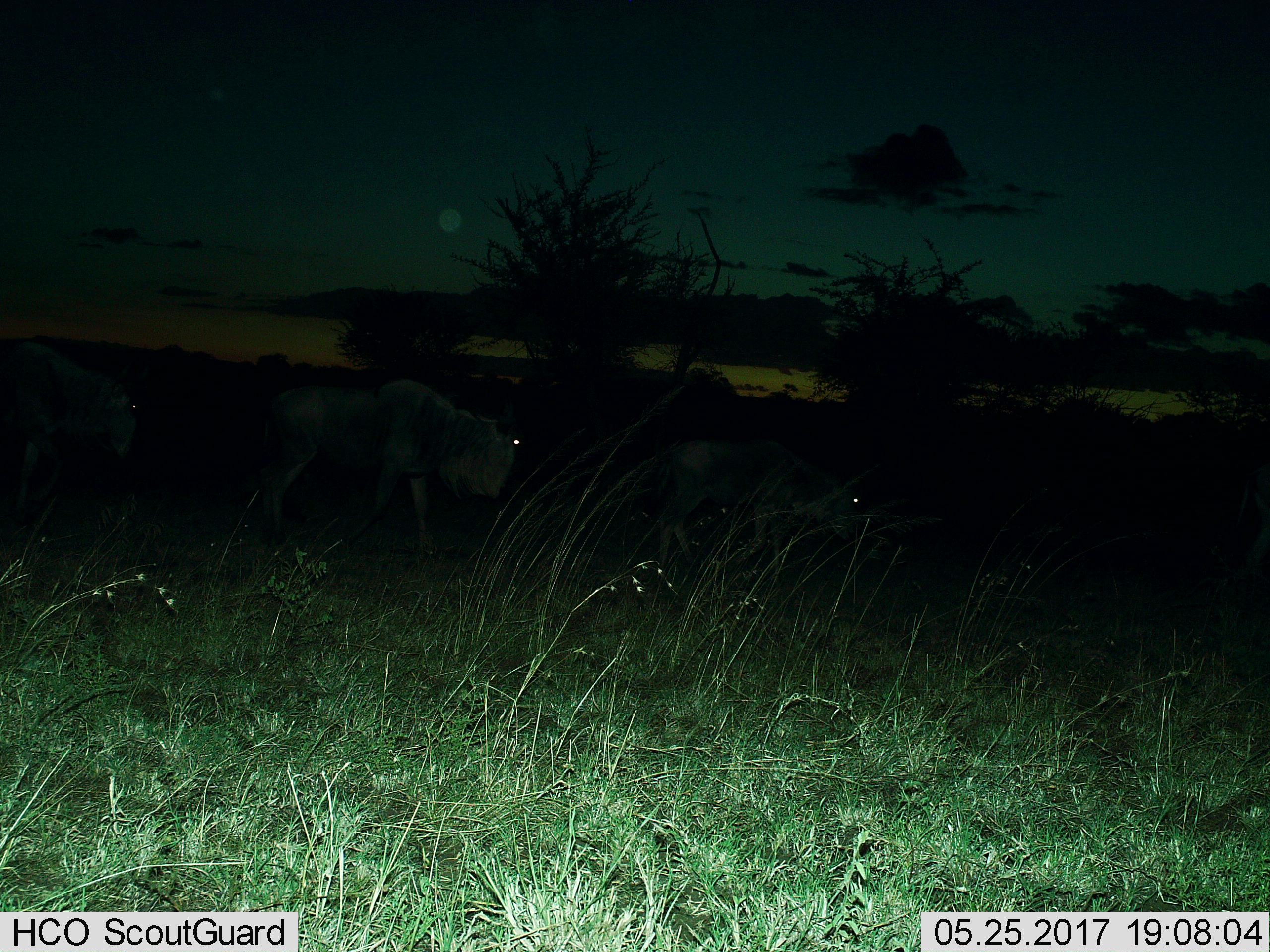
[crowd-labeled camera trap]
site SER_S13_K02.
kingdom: Animalia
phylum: Chordata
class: Mammalia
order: Artiodactyla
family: Bovidae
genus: Connochaetes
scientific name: Connochaetes taurinus taurinus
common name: blue wildebeest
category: wildebeestblue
Wildebeestblue (blue wildebeest) (Connochaetes taurinus taurinus), count 3. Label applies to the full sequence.